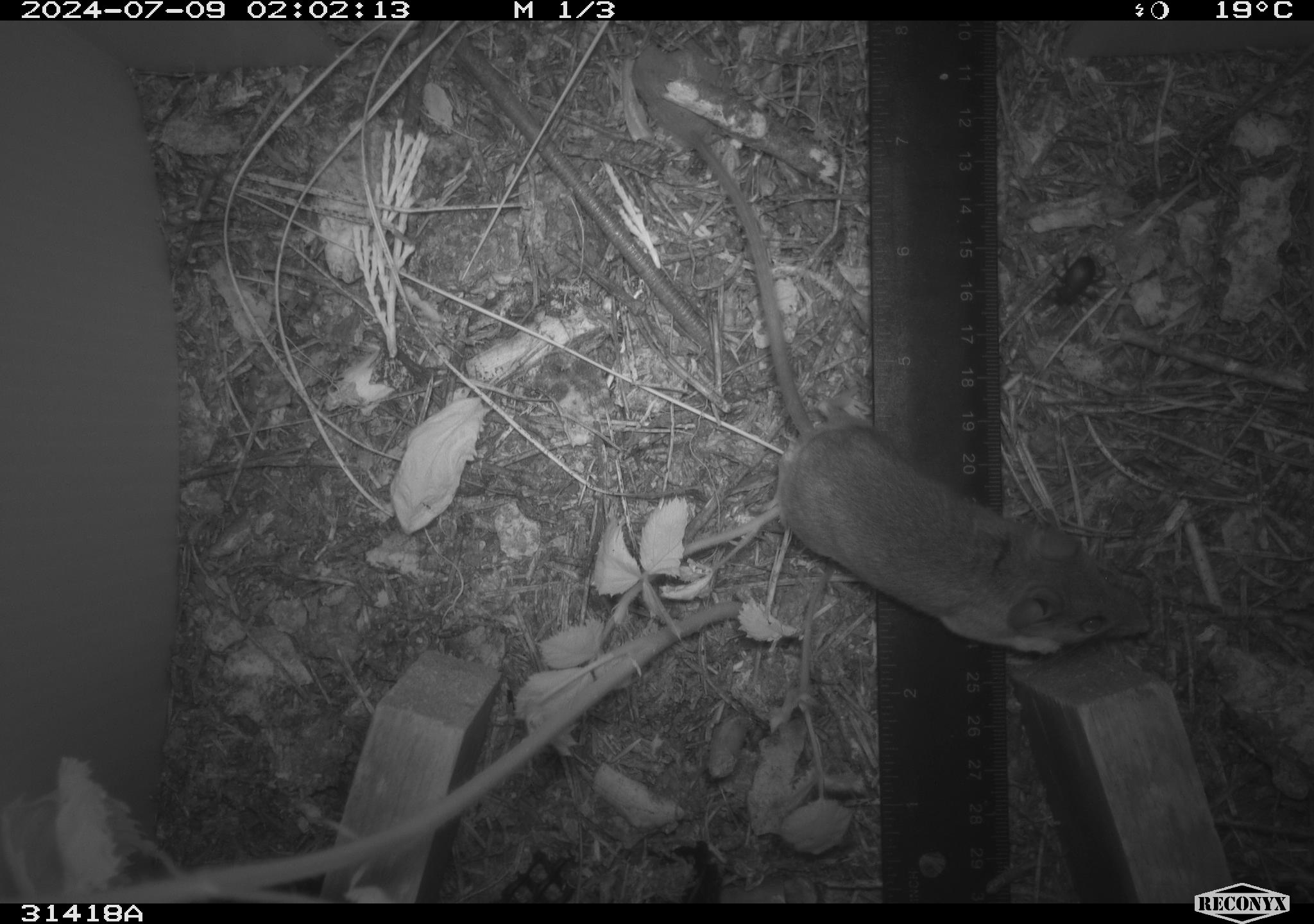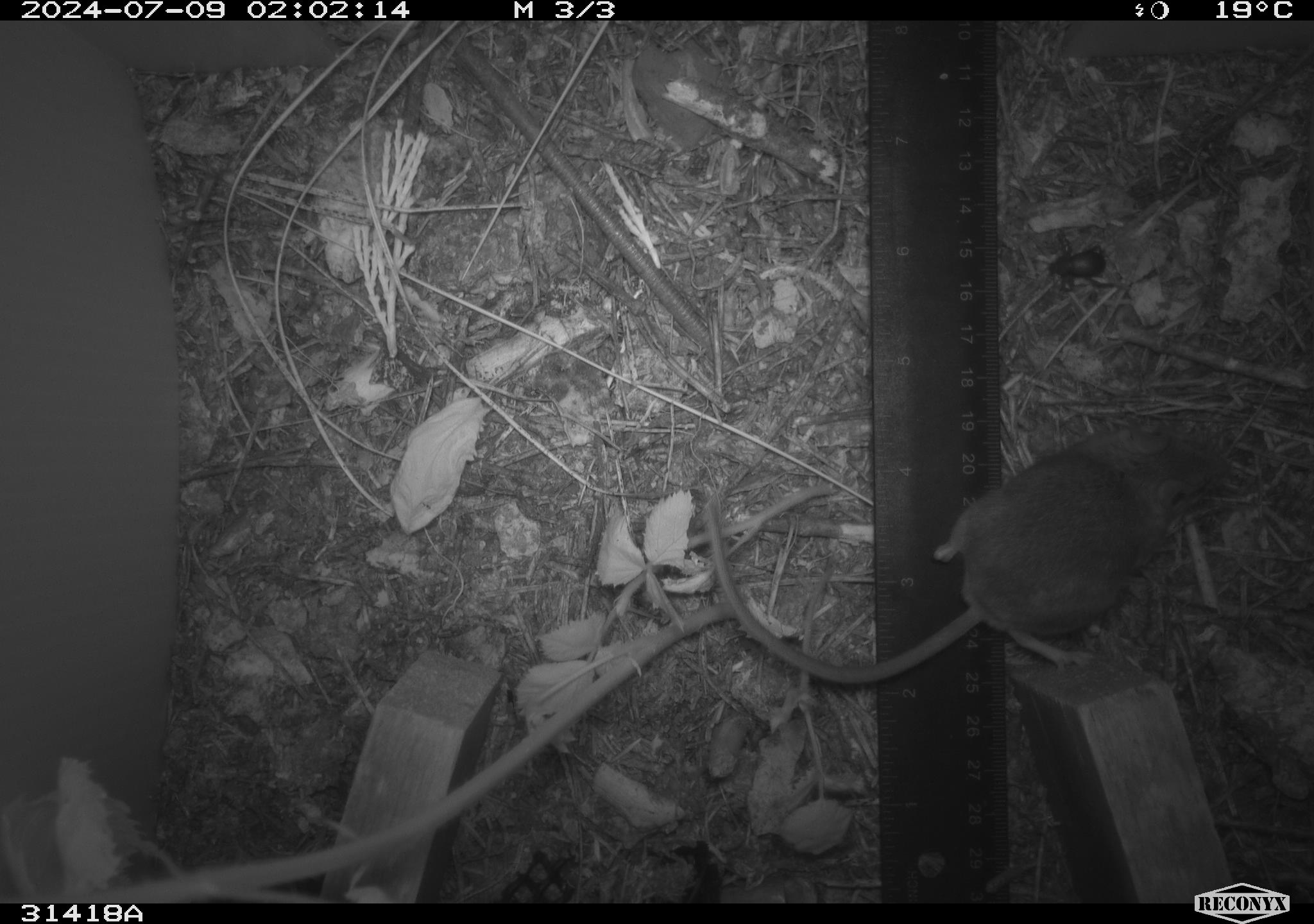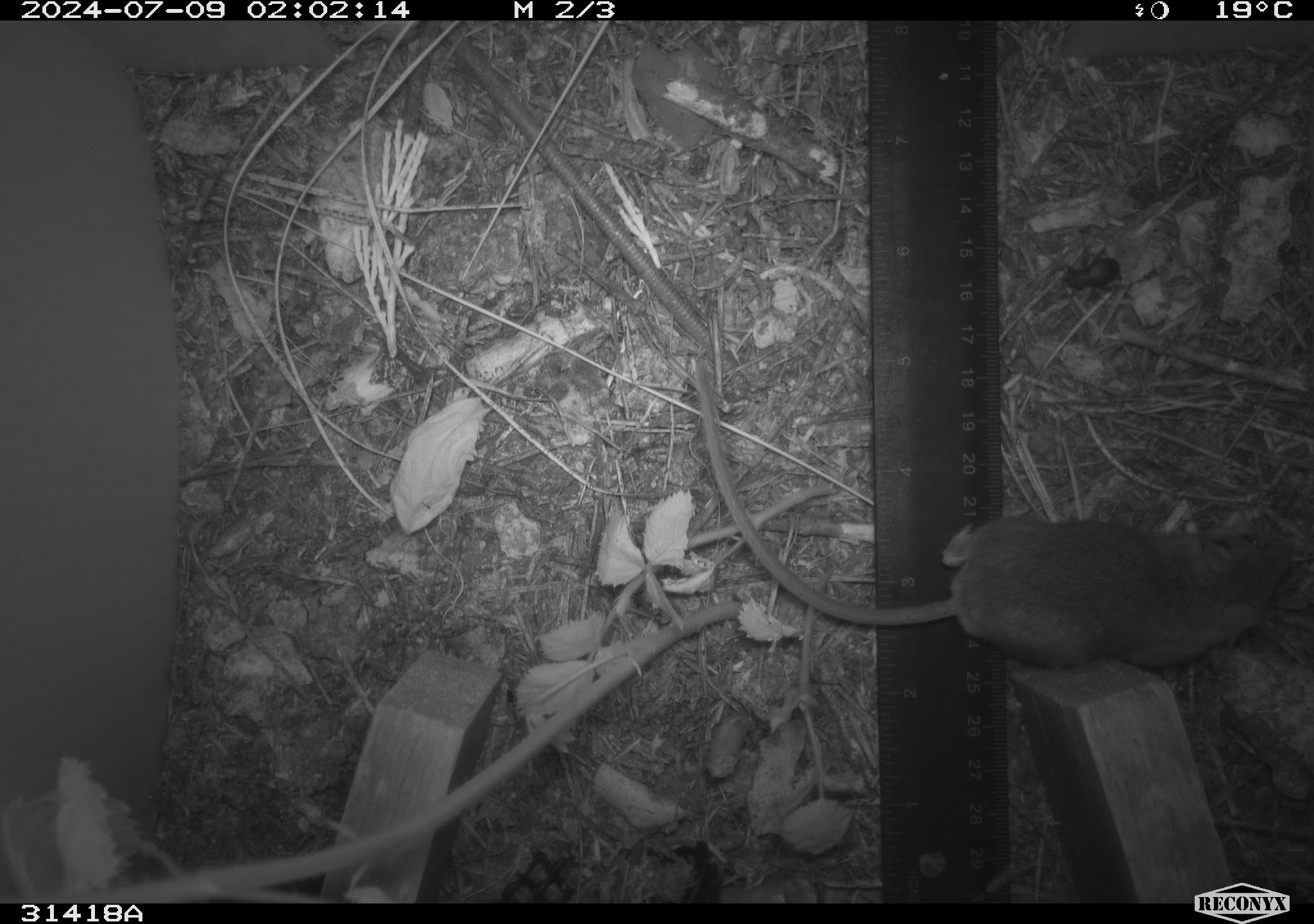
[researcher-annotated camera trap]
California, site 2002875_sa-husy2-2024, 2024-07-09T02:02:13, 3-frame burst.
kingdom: Animalia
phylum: Chordata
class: Mammalia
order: Rodentia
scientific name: Rodentia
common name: rodent